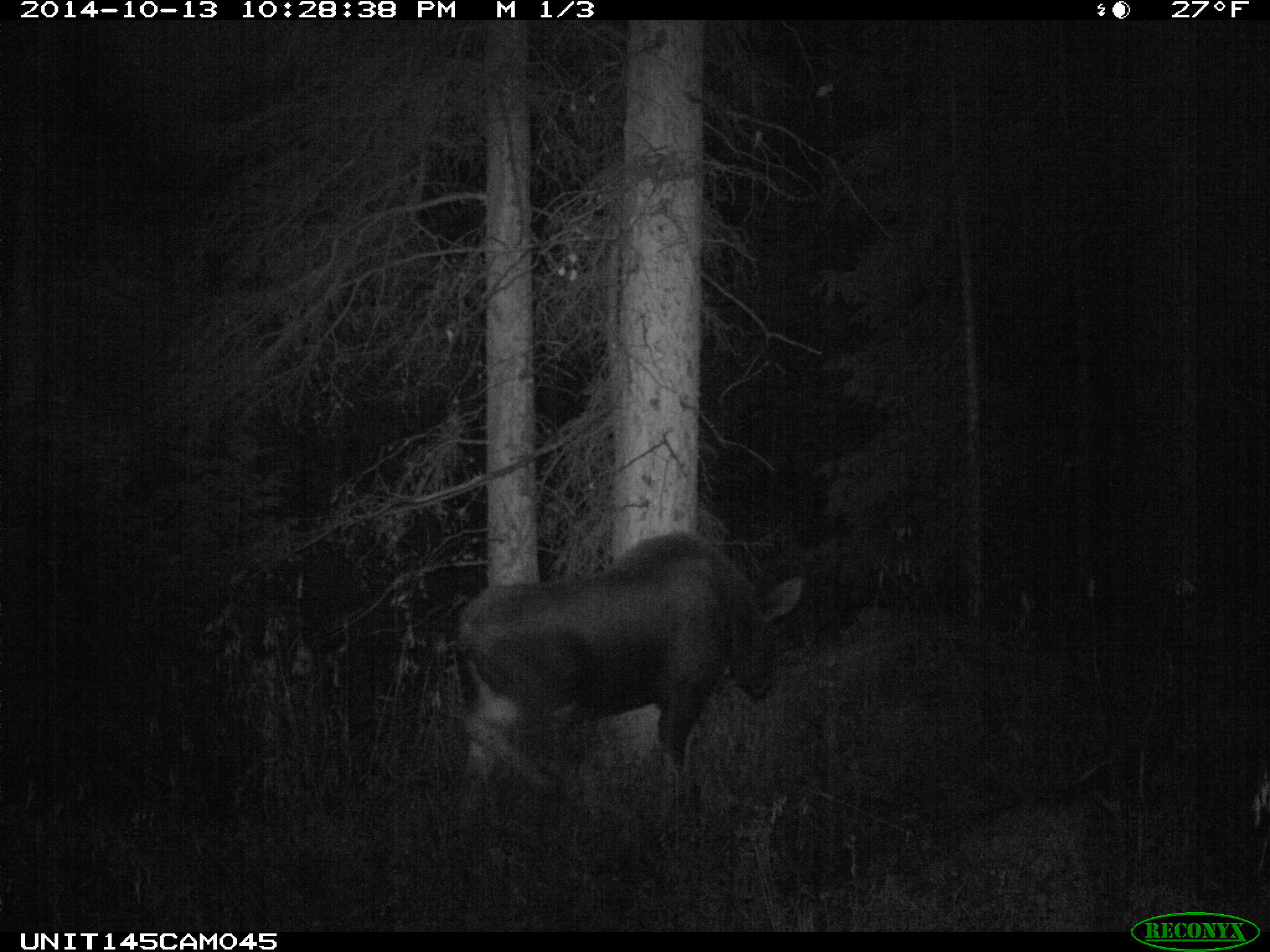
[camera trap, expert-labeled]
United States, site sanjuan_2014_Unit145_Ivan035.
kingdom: Animalia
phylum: Chordata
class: Mammalia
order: Artiodactyla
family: Cervidae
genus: Alces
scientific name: Alces alces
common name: moose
Alces alces (moose).